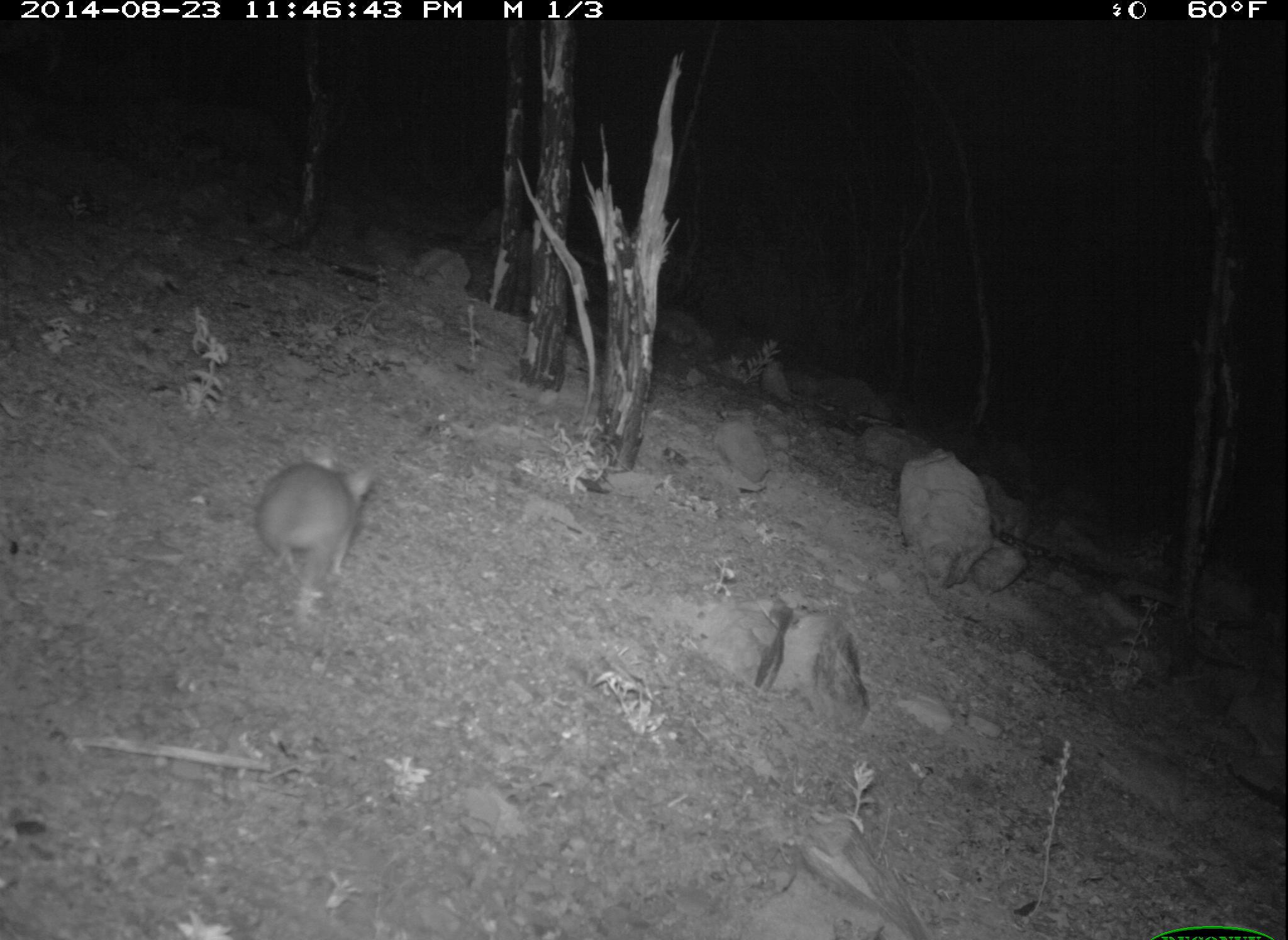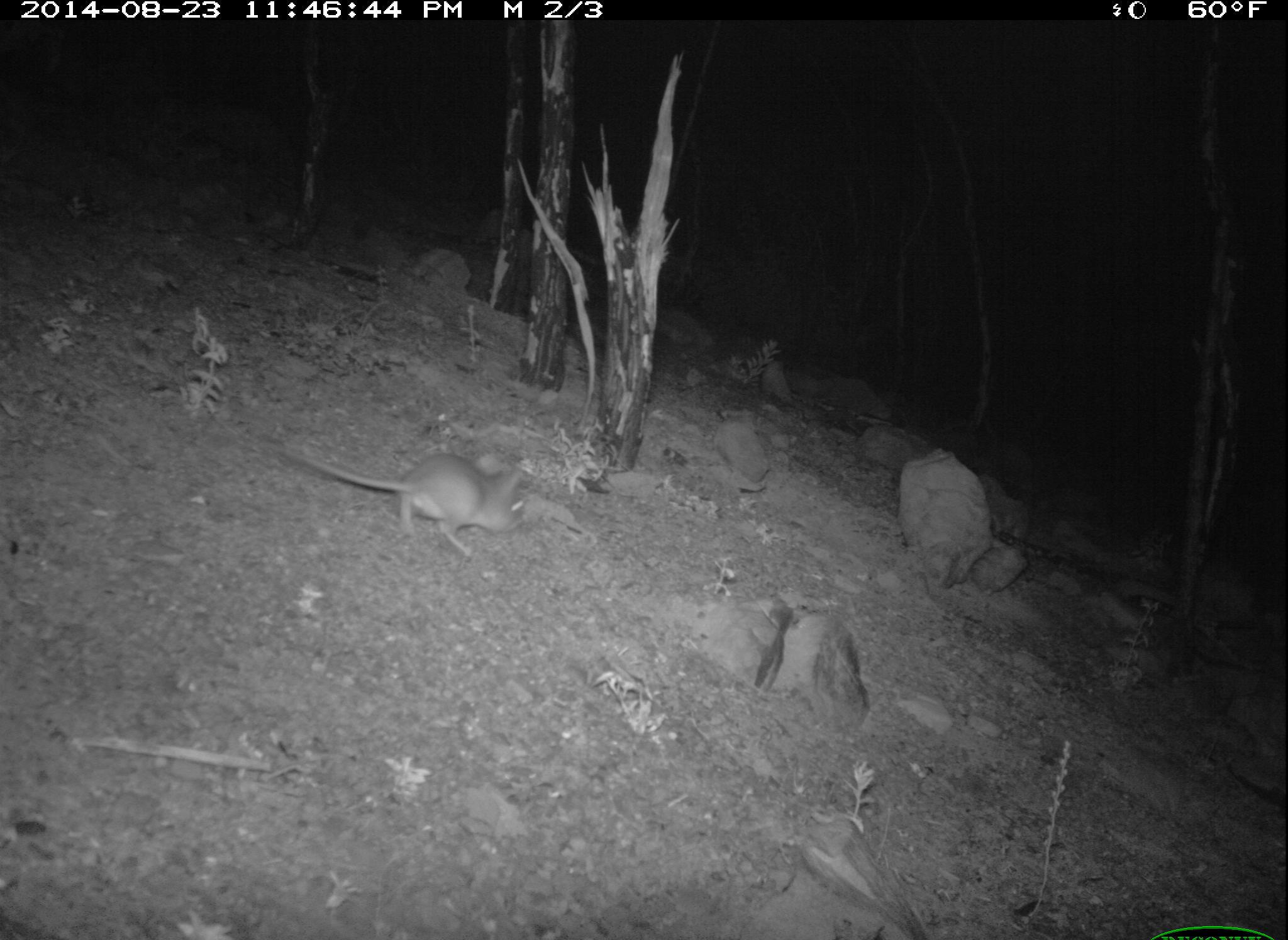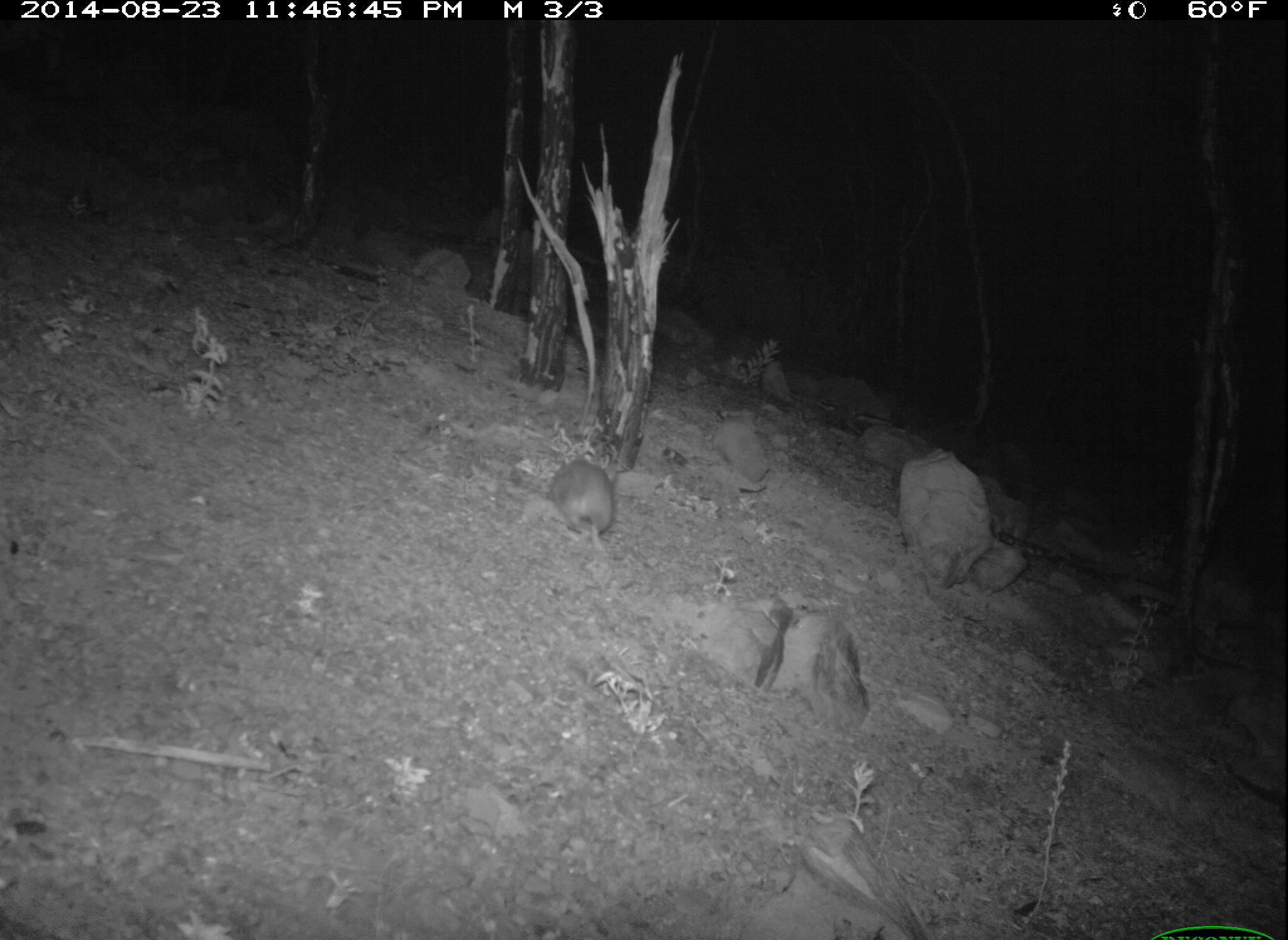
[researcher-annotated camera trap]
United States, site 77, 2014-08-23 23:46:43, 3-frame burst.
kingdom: Animalia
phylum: Chordata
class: Mammalia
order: Rodentia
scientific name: Rodentia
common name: rodent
Rodent (Rodentia).